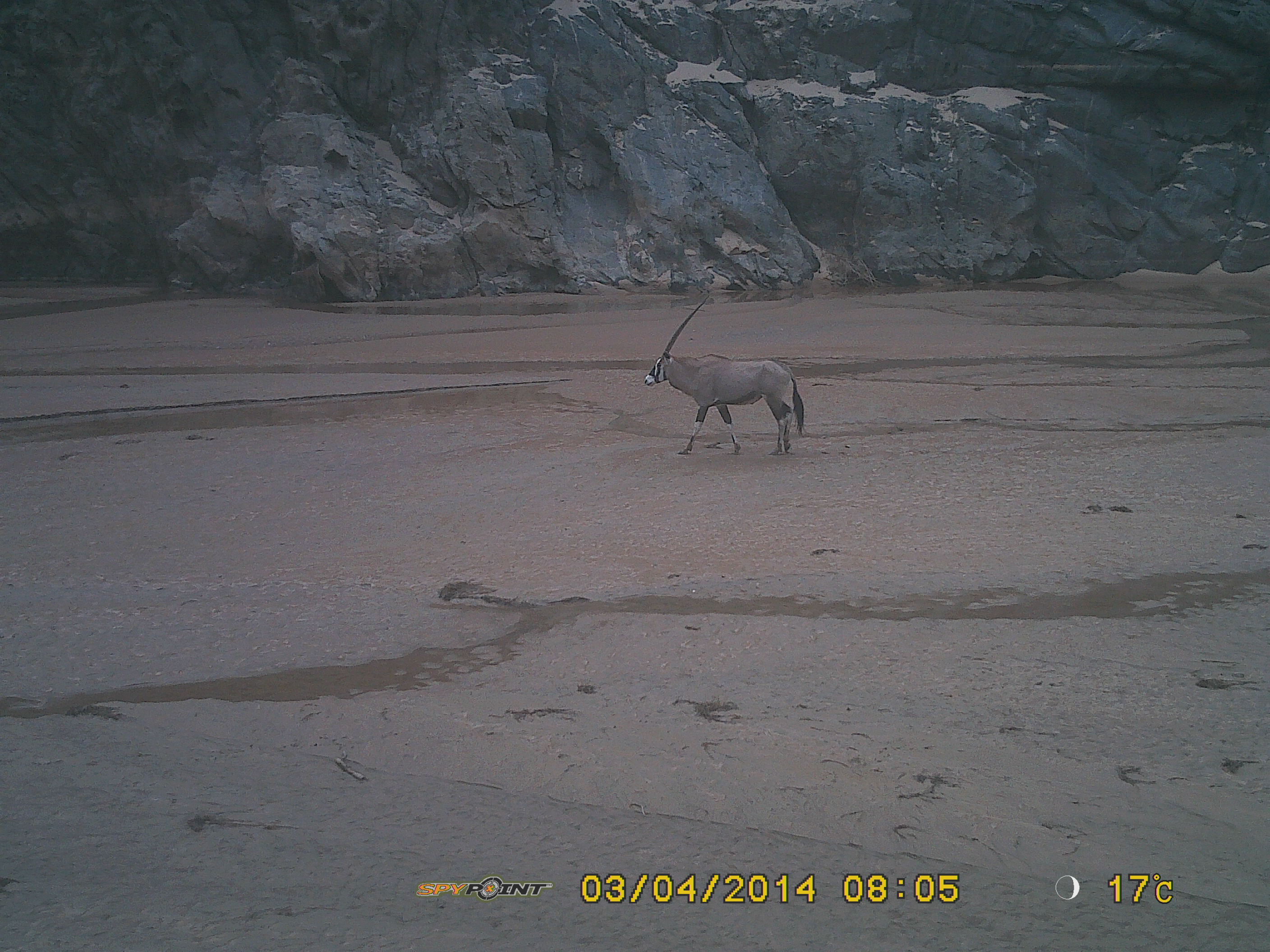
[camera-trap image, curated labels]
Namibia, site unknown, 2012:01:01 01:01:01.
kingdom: Animalia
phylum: Chordata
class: Mammalia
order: Artiodactyla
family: Bovidae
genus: Oryx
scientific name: Oryx gazella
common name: gemsbok